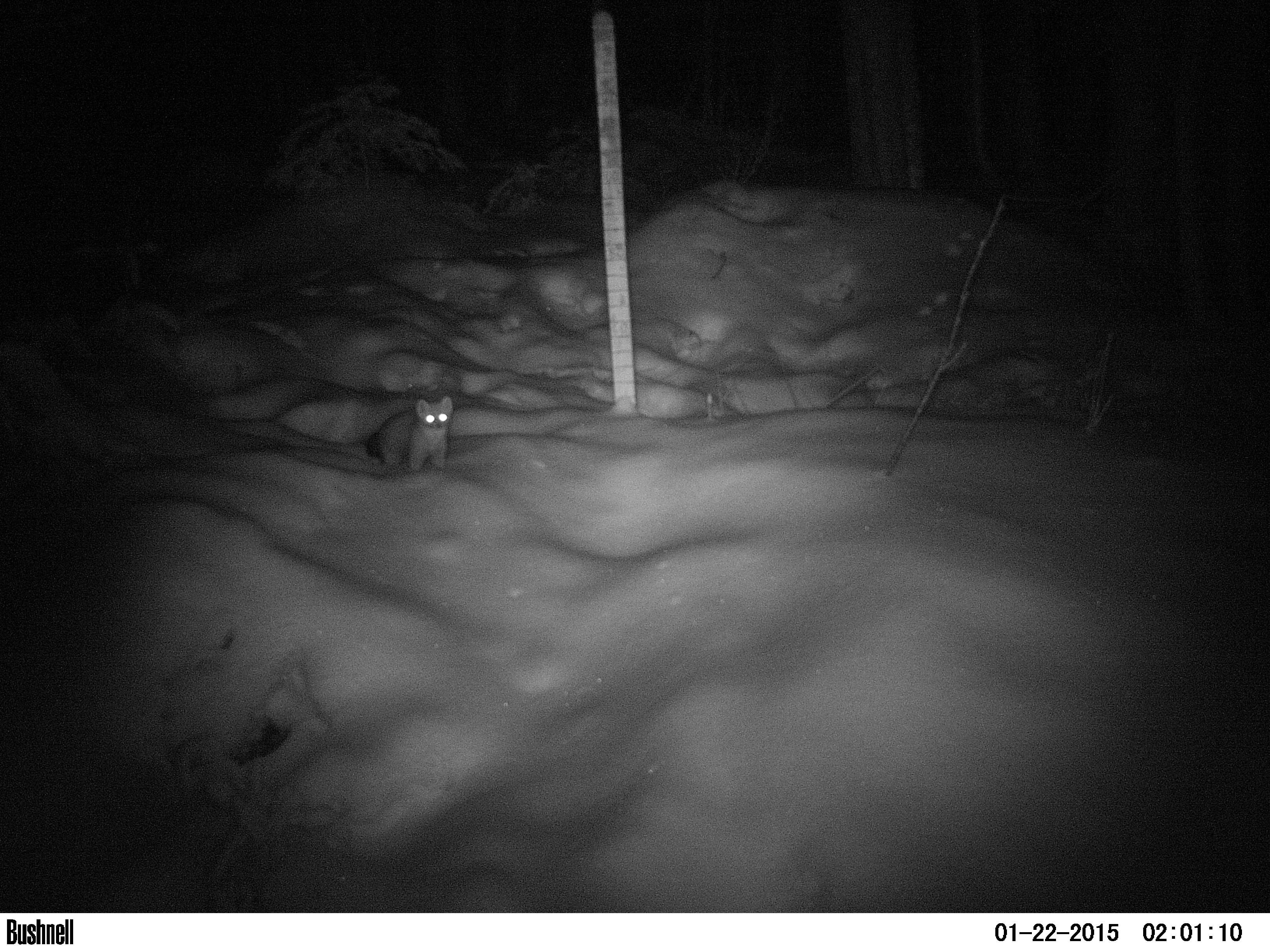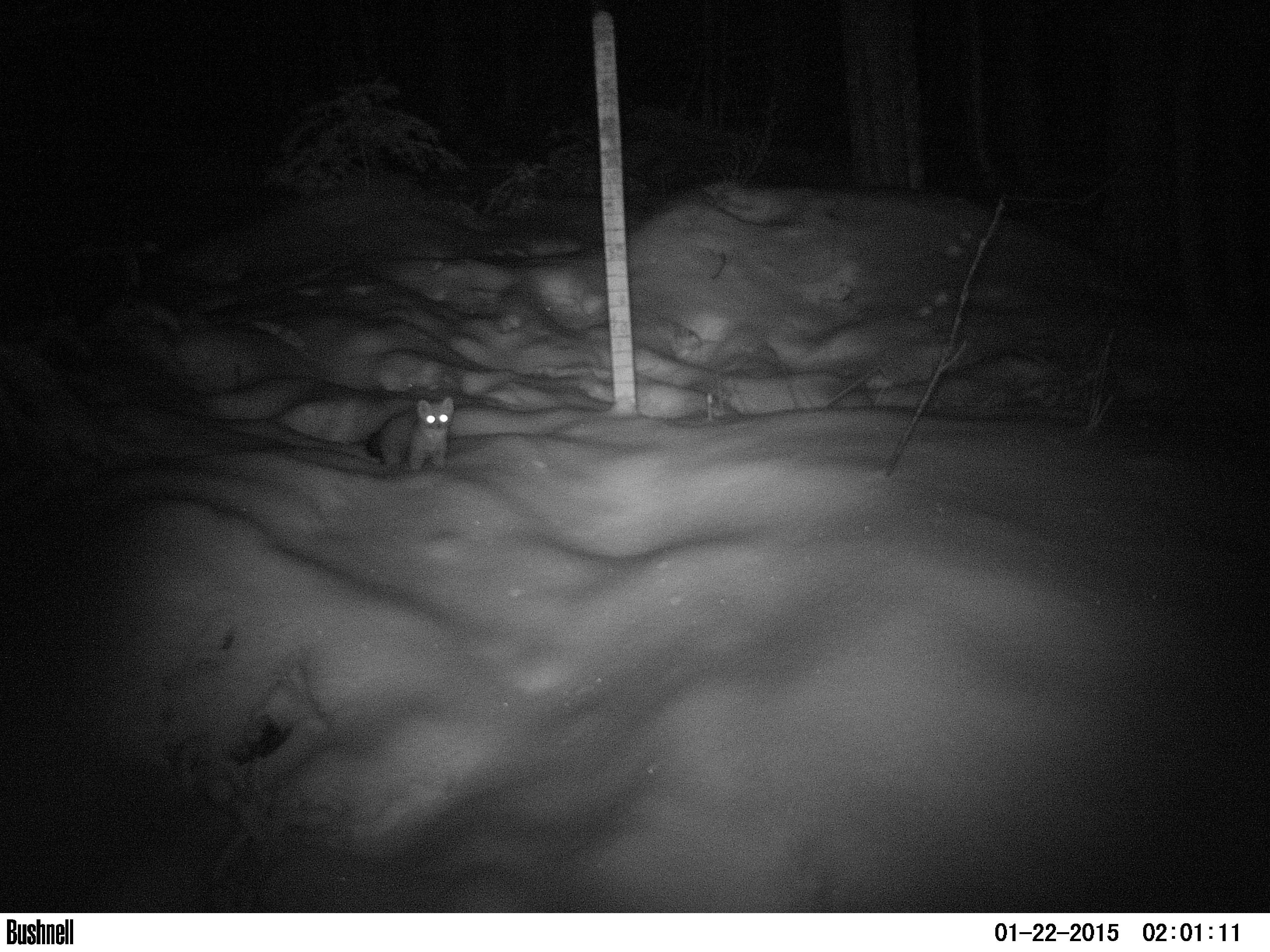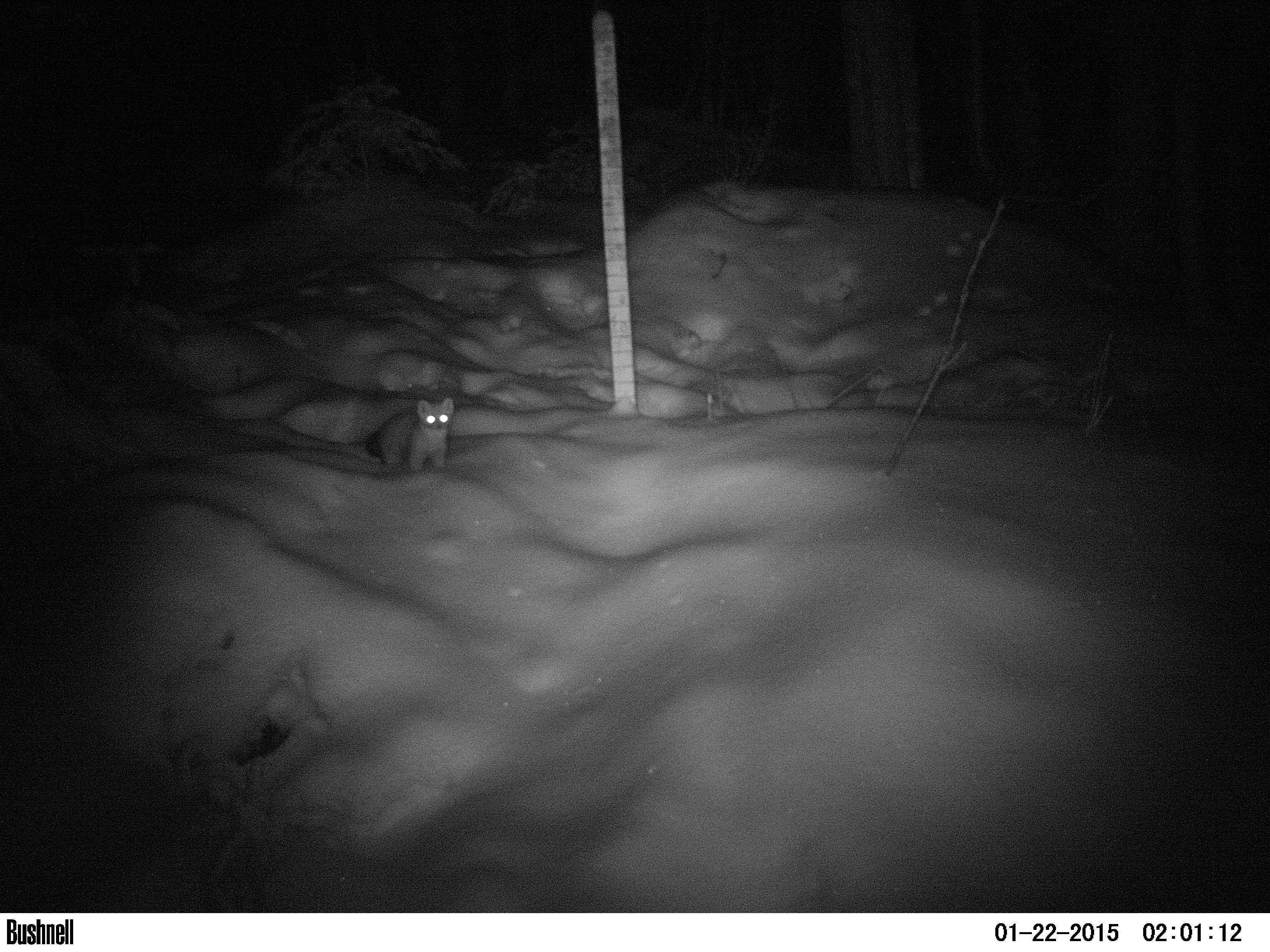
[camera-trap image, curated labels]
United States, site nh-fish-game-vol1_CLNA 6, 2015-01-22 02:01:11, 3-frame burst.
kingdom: Animalia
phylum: Chordata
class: Mammalia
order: Carnivora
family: Mustelidae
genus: Martes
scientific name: Martes americana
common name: american marten